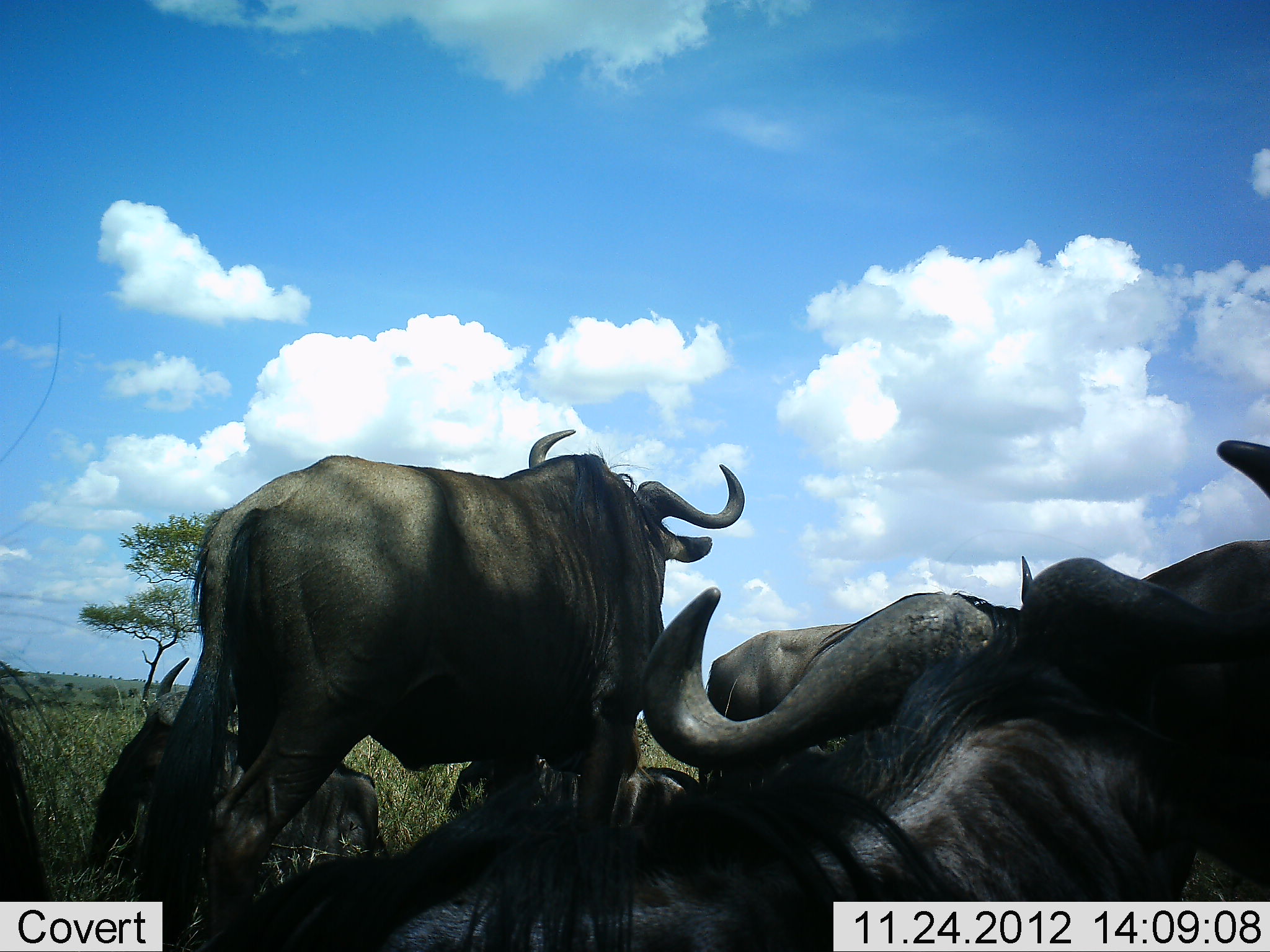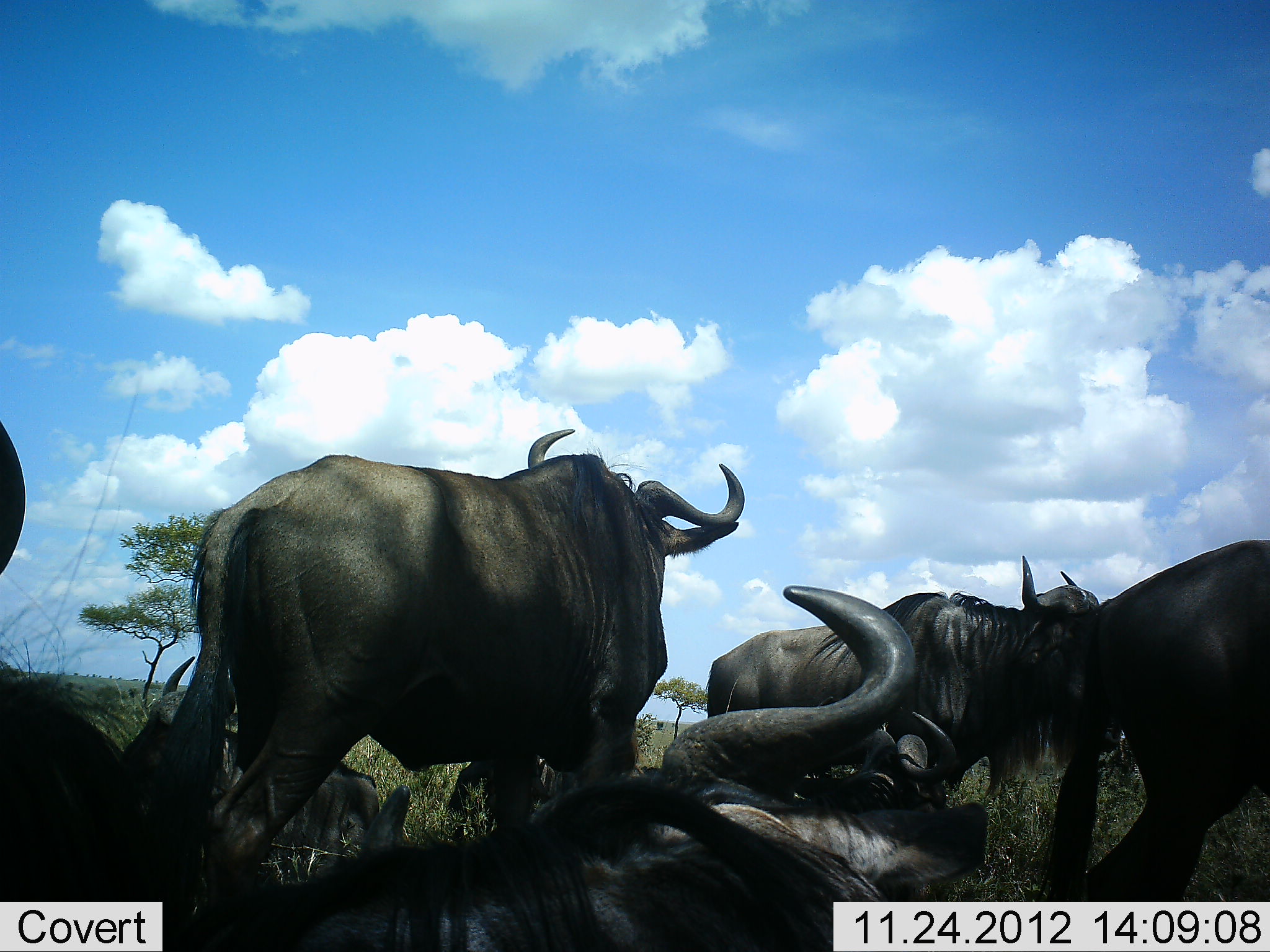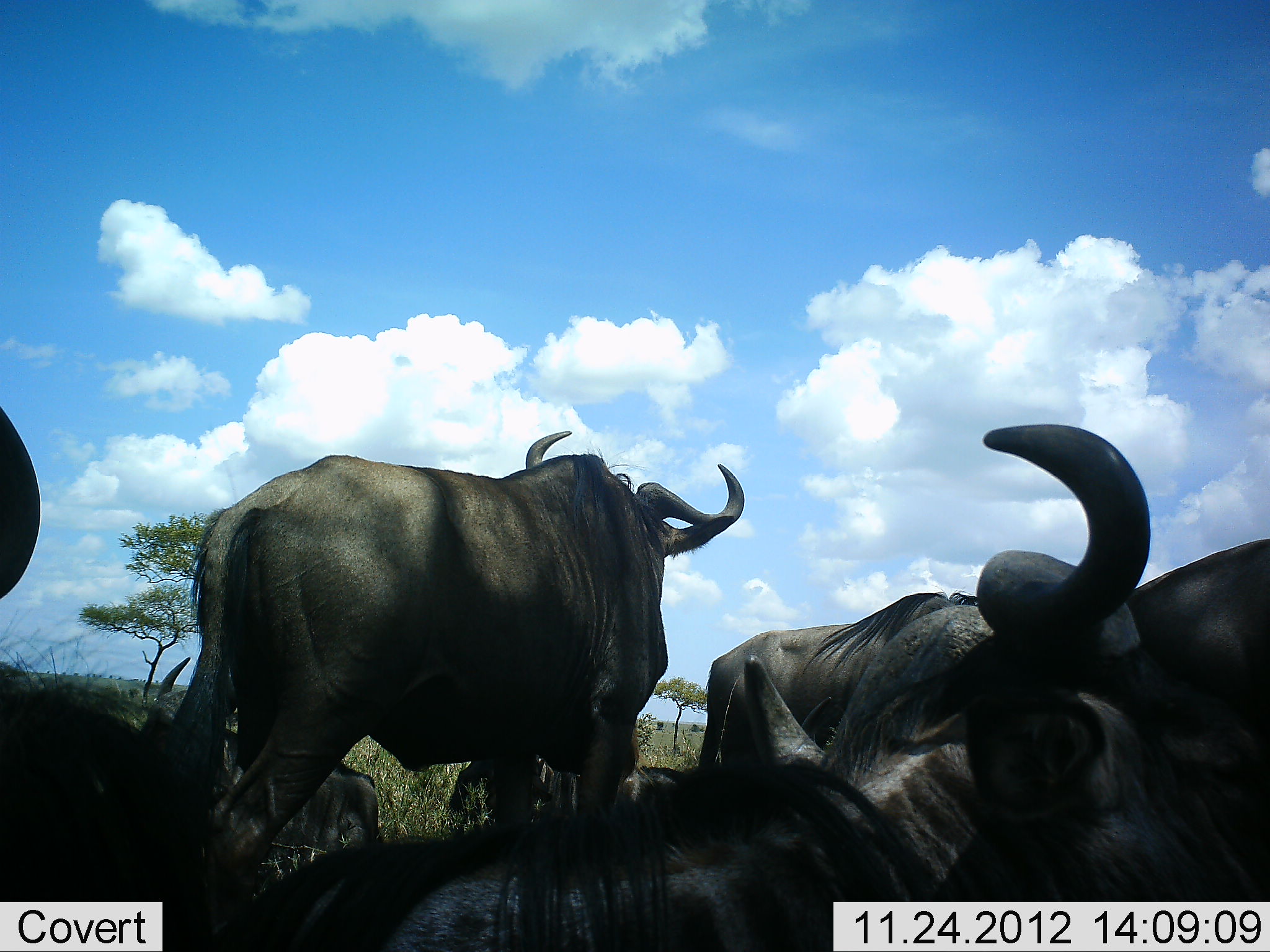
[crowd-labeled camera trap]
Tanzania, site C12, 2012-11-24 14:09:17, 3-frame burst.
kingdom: Animalia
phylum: Chordata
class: Mammalia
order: Artiodactyla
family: Bovidae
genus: Connochaetes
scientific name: Connochaetes taurinus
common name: blue wildebeest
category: wildebeest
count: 7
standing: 73%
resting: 100%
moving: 27%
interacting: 0%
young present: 0%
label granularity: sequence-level